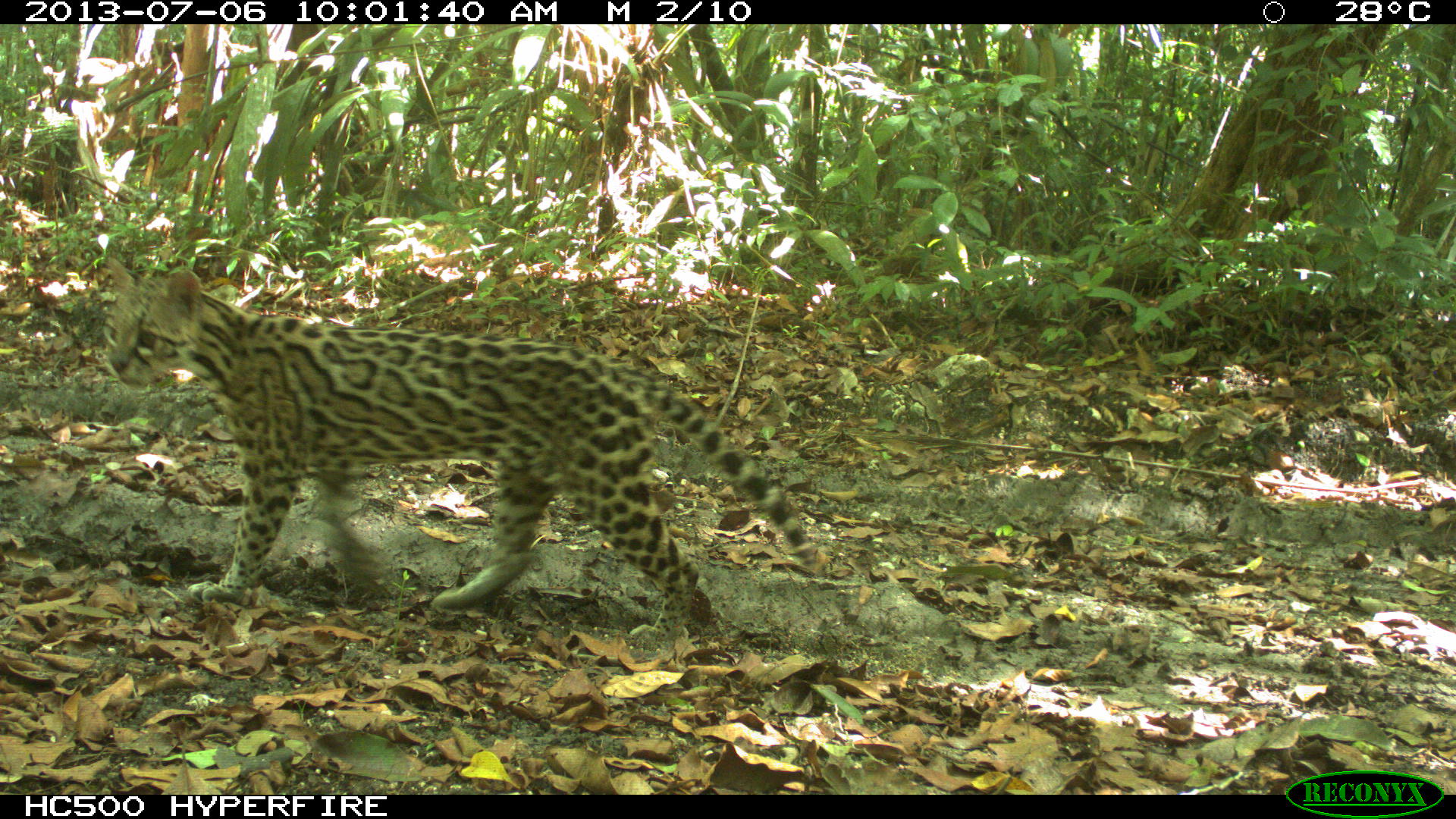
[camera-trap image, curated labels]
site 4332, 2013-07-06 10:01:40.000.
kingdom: Animalia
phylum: Chordata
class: Mammalia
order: Carnivora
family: Felidae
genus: Leopardus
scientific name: Leopardus pardalis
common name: ocelot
Leopardus pardalis (ocelot), count 1.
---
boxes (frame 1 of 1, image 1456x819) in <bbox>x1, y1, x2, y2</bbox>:
leopardus pardalis: <bbox>99, 253, 823, 659</bbox>